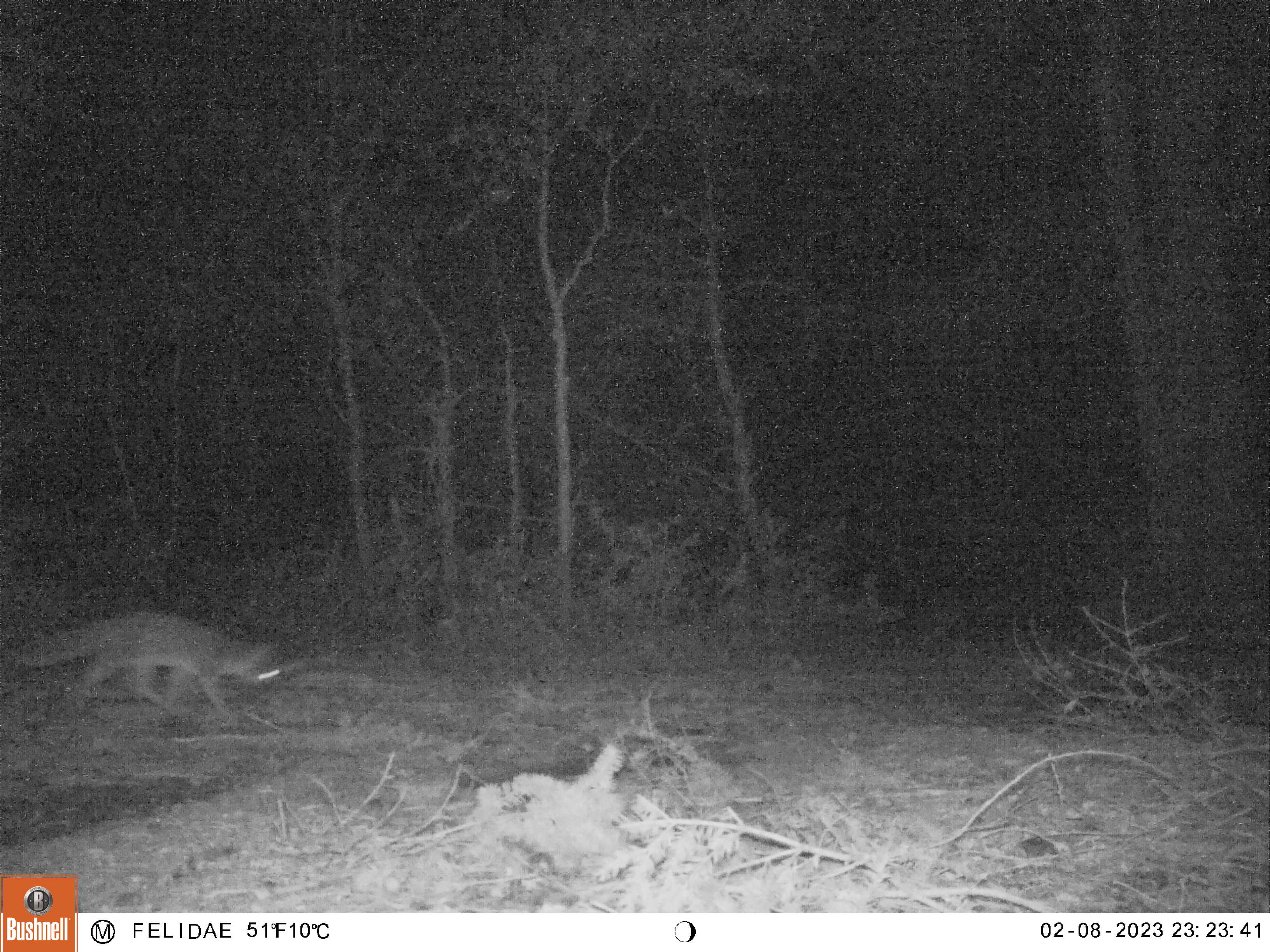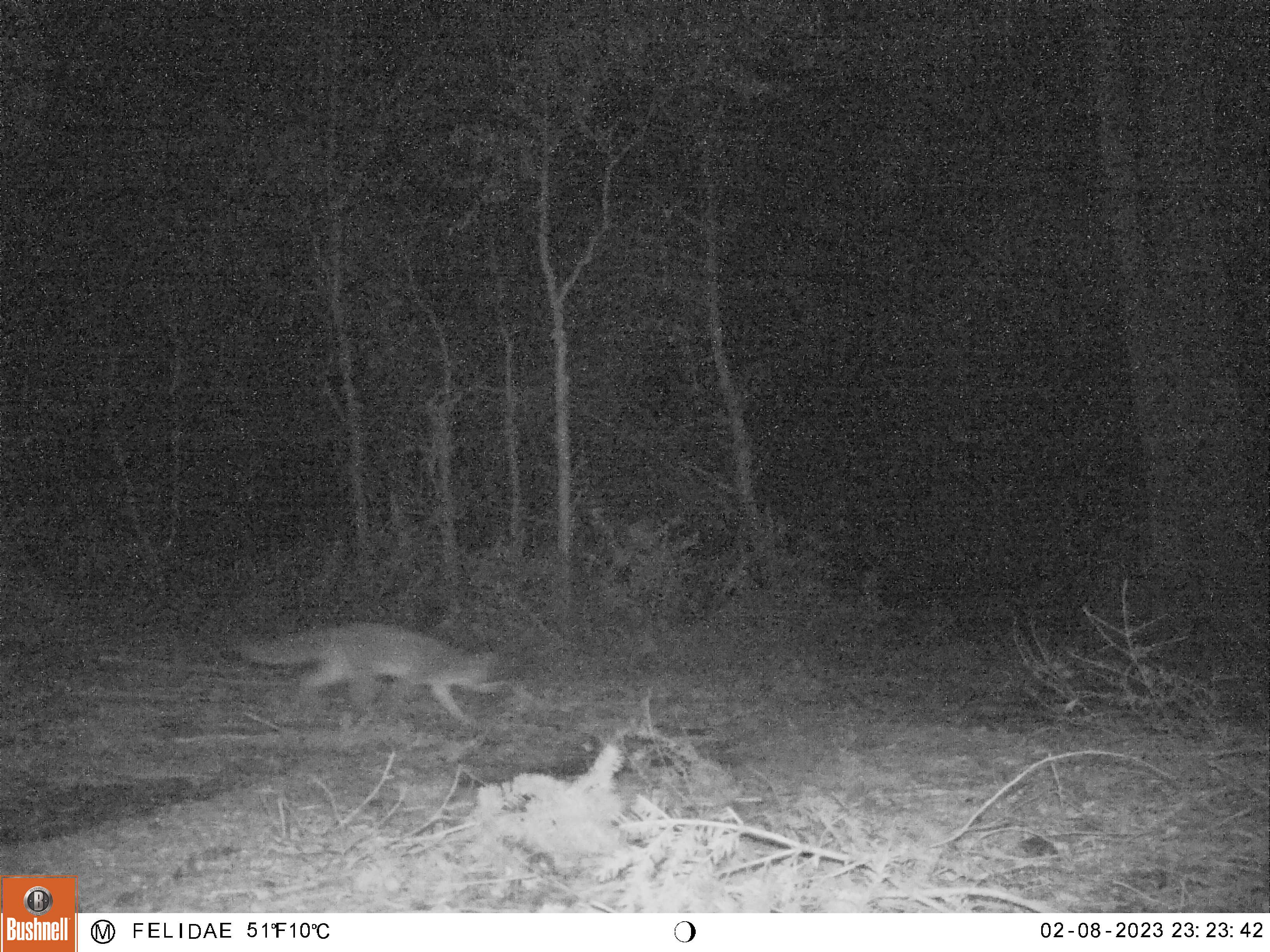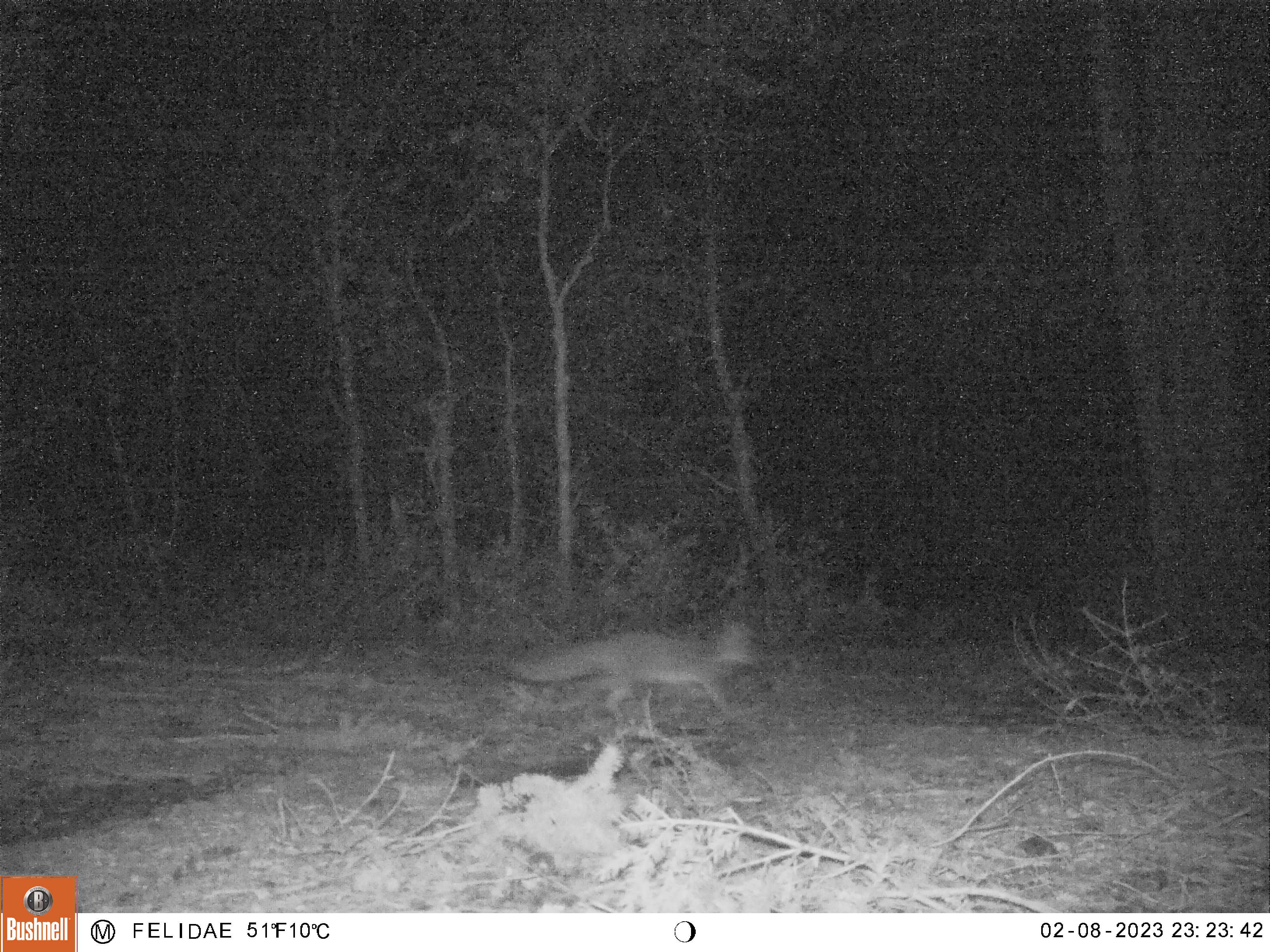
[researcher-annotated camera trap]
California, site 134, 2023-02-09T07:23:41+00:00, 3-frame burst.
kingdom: Animalia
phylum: Chordata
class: Mammalia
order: Carnivora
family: Canidae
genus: Urocyon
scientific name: Urocyon cinereoargenteus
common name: gray fox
Gray fox (Urocyon cinereoargenteus).